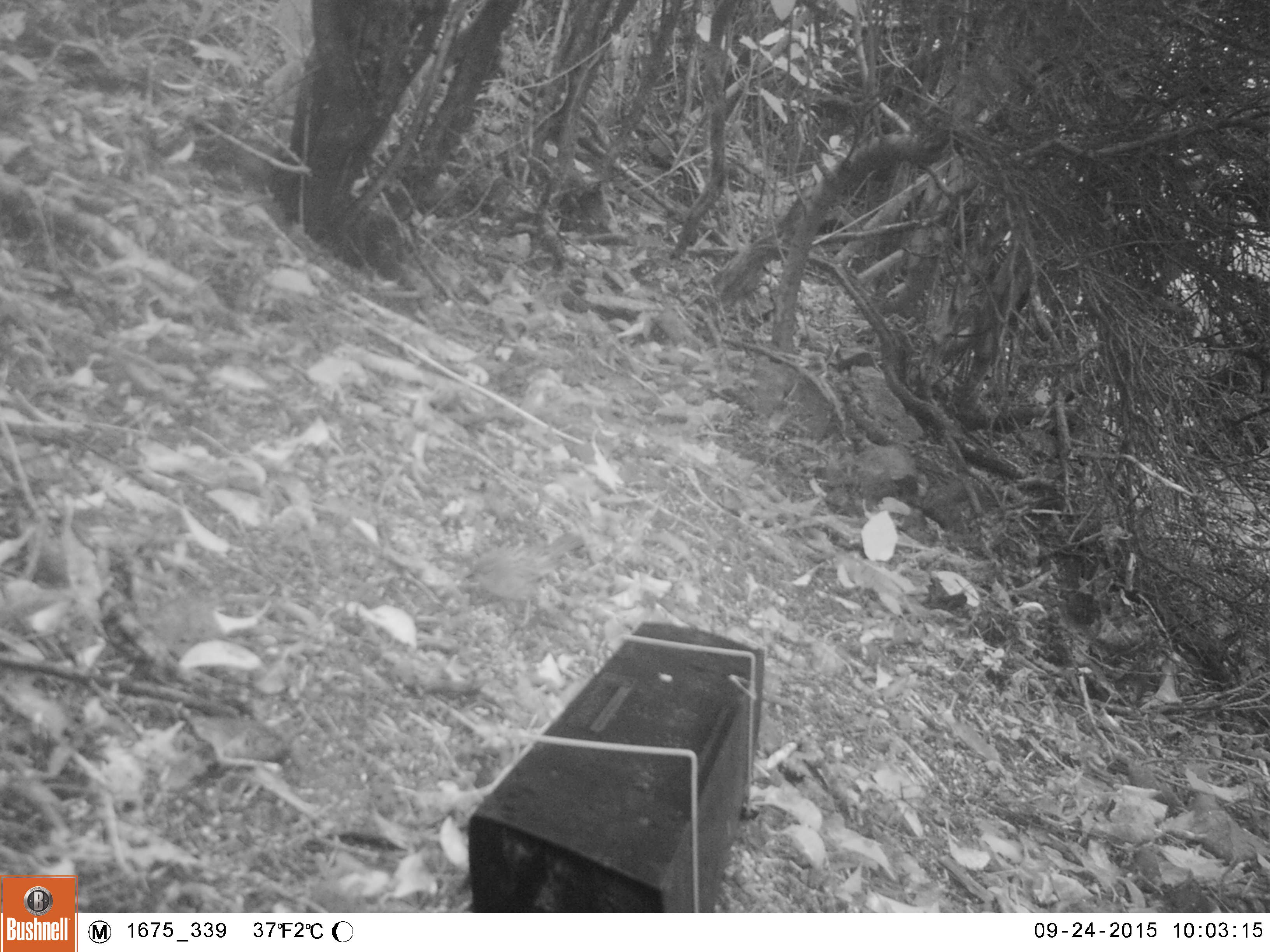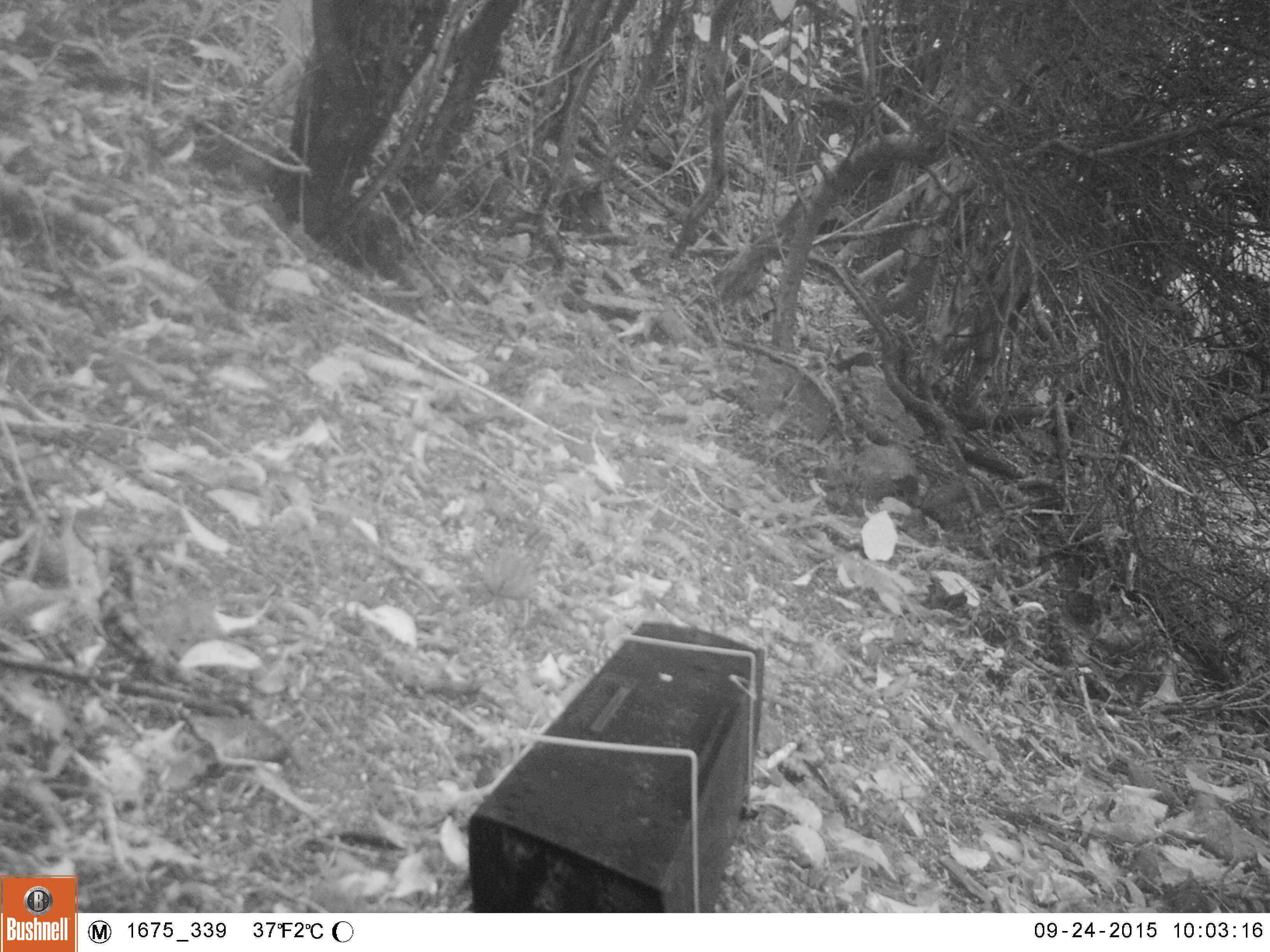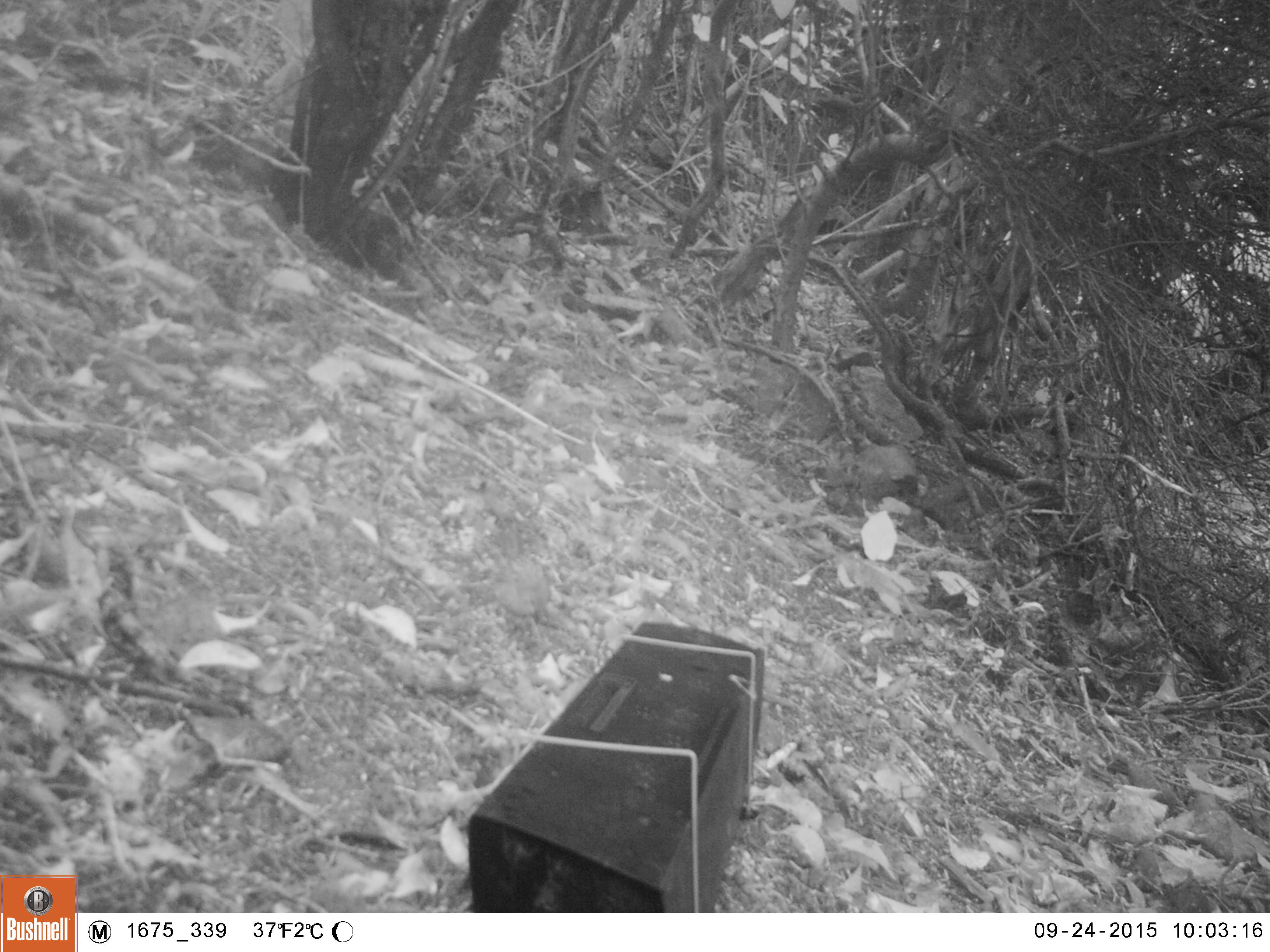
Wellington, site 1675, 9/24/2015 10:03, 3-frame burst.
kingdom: Animalia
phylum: Chordata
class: Aves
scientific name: Aves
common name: bird